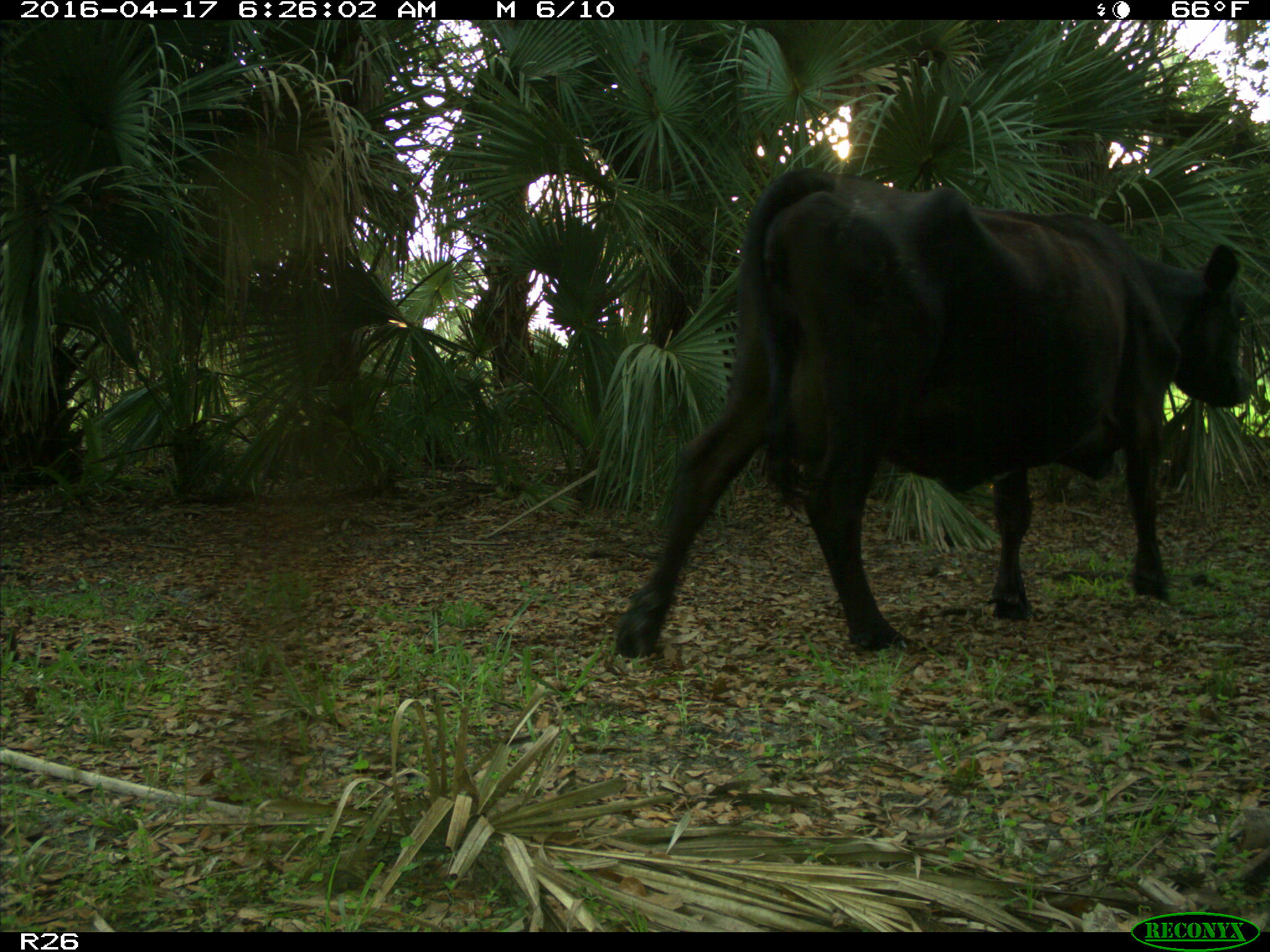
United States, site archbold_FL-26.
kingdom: Animalia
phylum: Chordata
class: Mammalia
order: Artiodactyla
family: Bovidae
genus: Bos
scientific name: Bos taurus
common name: domestic cow